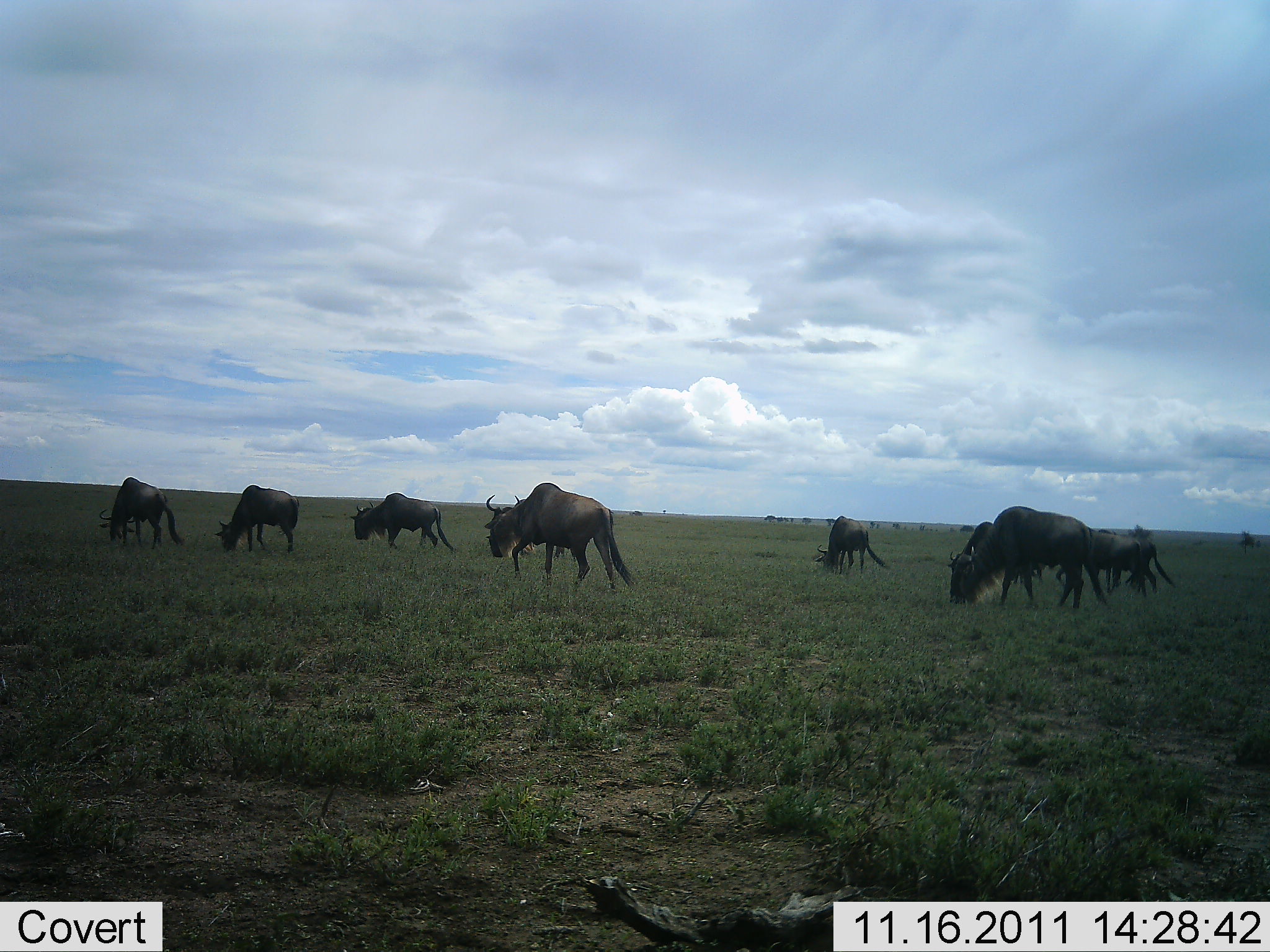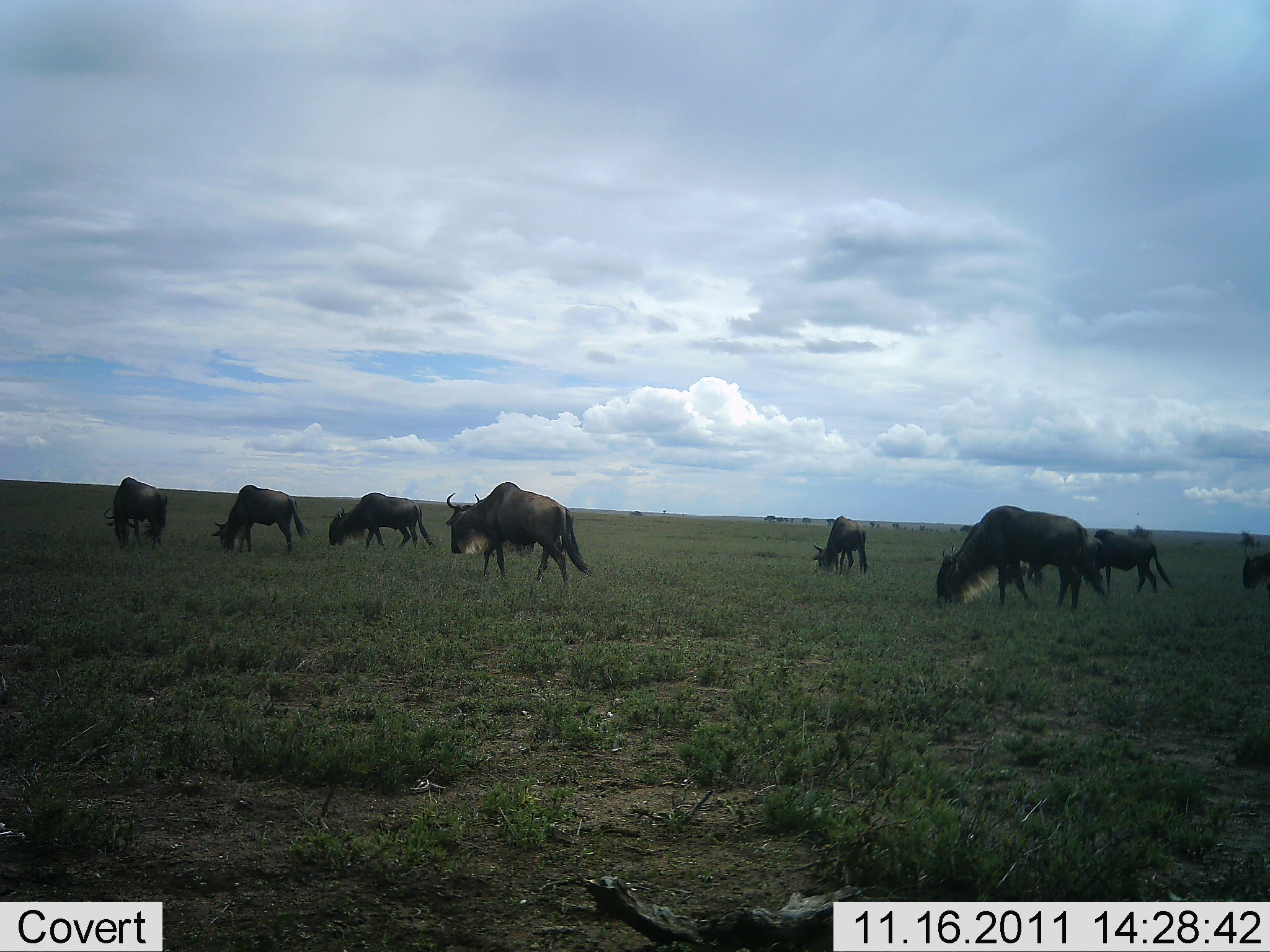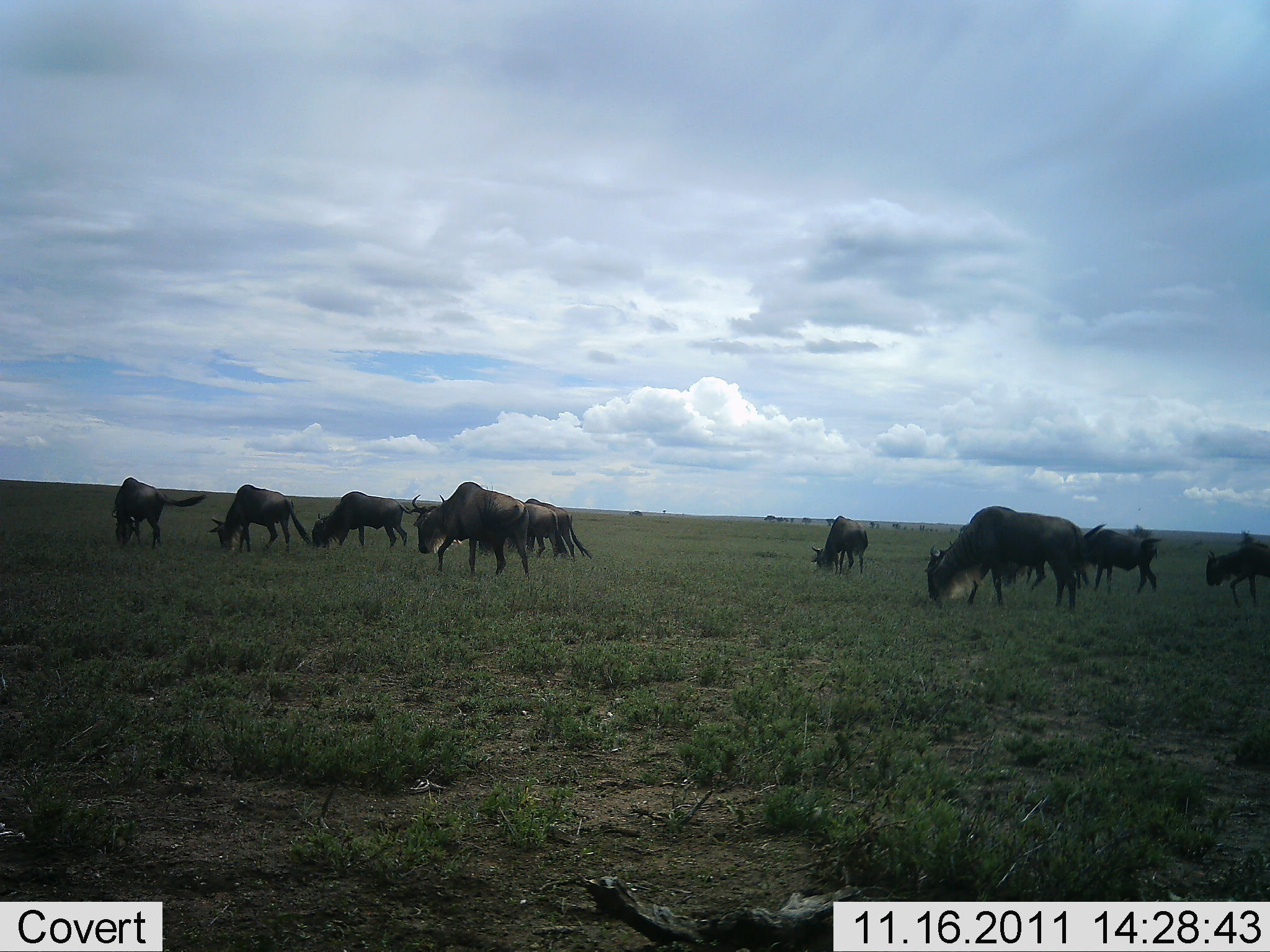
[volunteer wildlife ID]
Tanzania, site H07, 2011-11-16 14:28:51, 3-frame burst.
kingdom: Animalia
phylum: Chordata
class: Mammalia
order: Artiodactyla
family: Bovidae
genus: Connochaetes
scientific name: Connochaetes taurinus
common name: blue wildebeest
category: wildebeest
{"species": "wildebeest (blue wildebeest) (Connochaetes taurinus)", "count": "10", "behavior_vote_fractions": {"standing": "23%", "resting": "0%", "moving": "69%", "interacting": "0%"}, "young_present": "0%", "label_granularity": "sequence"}